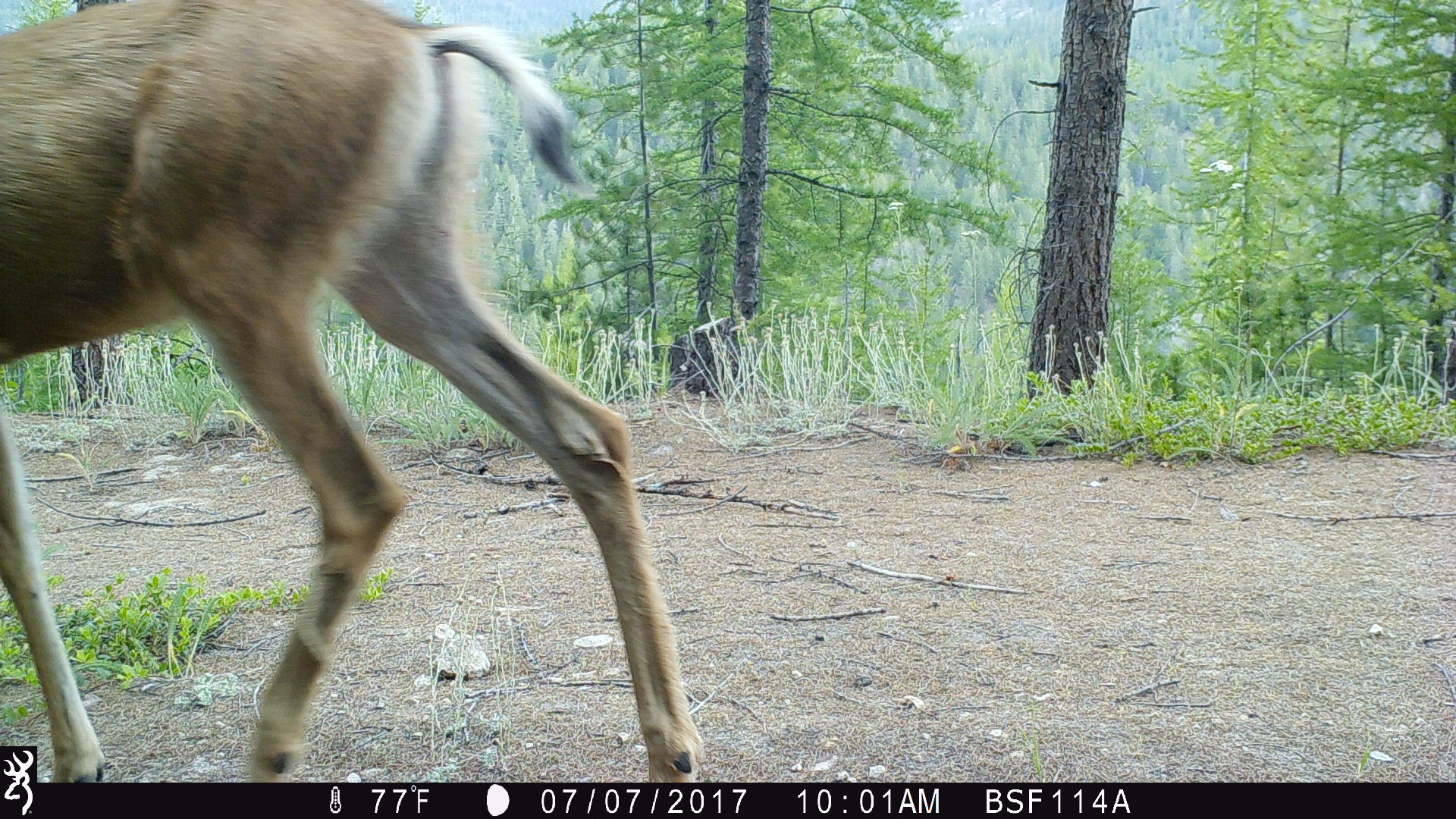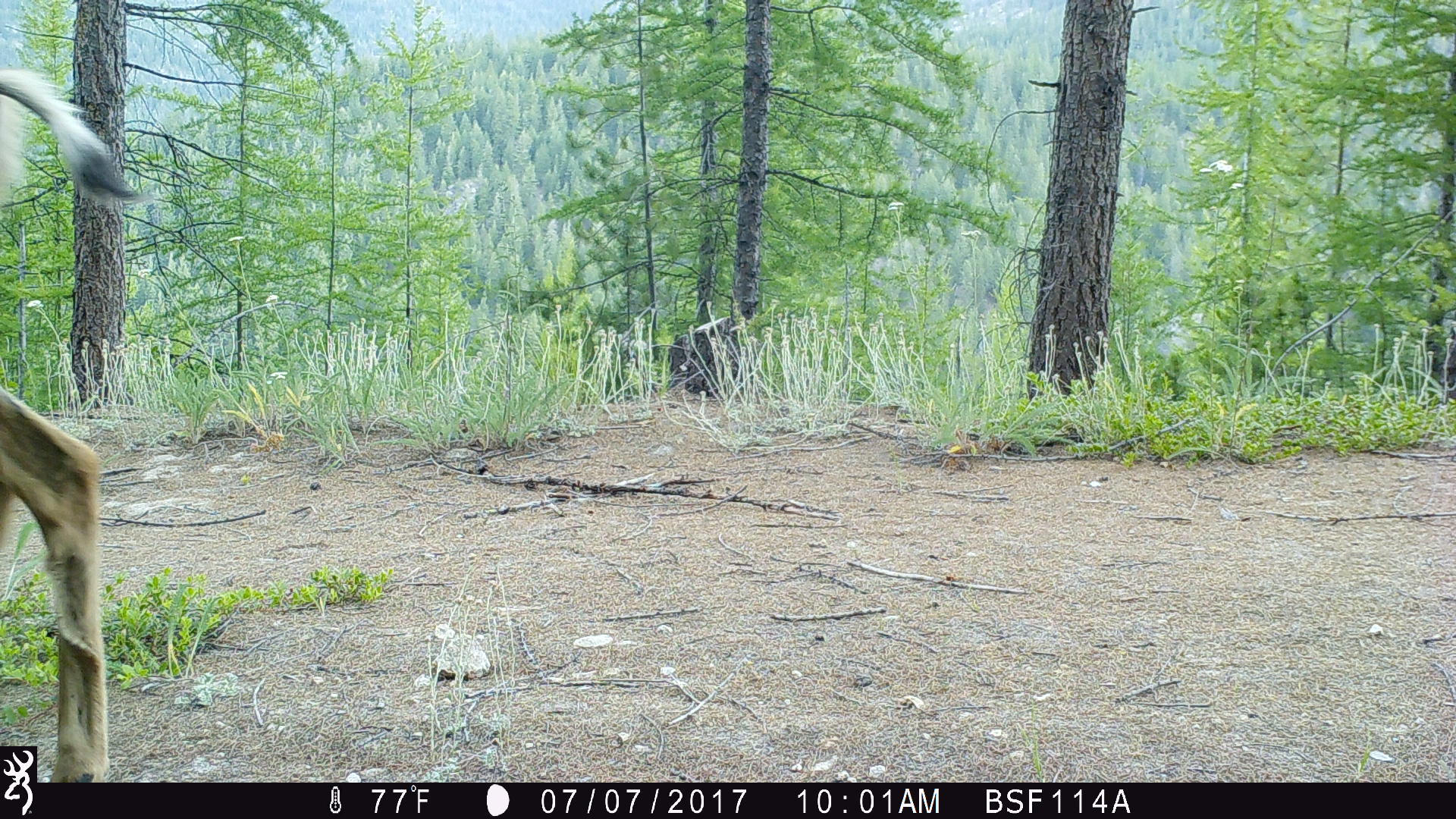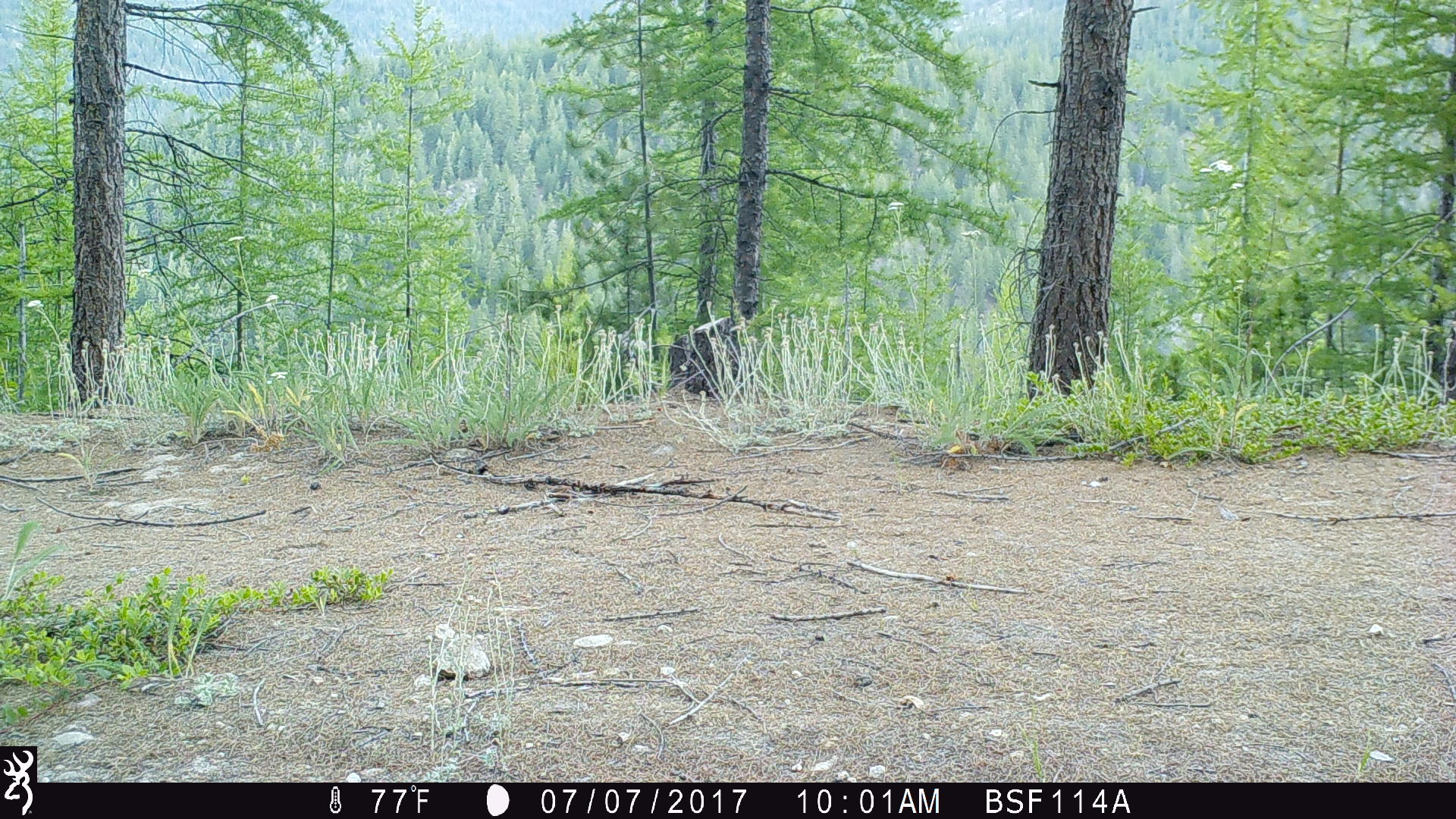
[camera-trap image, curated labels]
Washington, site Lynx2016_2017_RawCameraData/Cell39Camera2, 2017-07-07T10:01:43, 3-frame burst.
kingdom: Animalia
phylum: Chordata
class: Mammalia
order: Artiodactyla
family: Cervidae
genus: Odocoileus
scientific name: Odocoileus hemionus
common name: mule deer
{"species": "Odocoileus hemionus (mule deer)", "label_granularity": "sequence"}